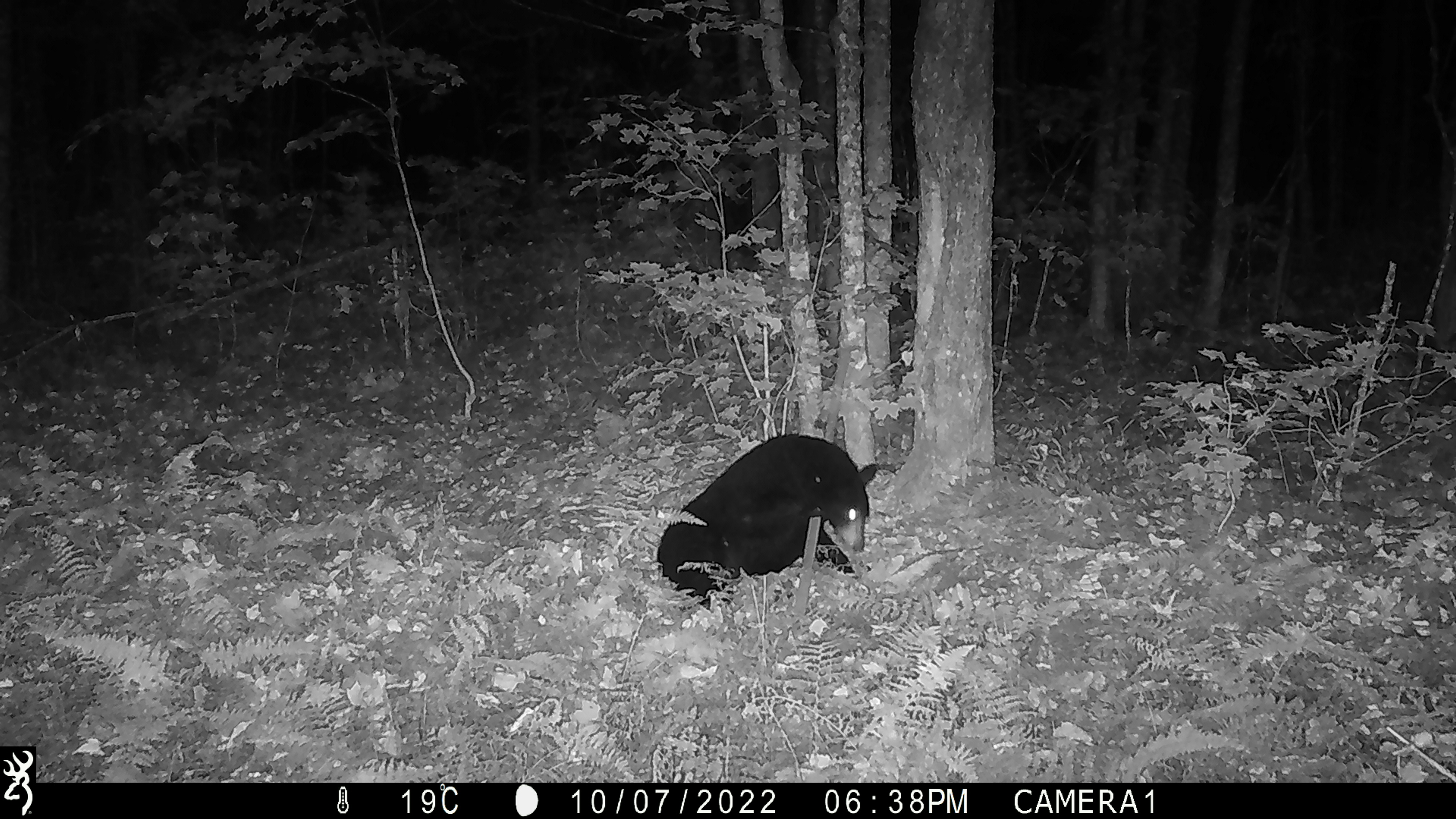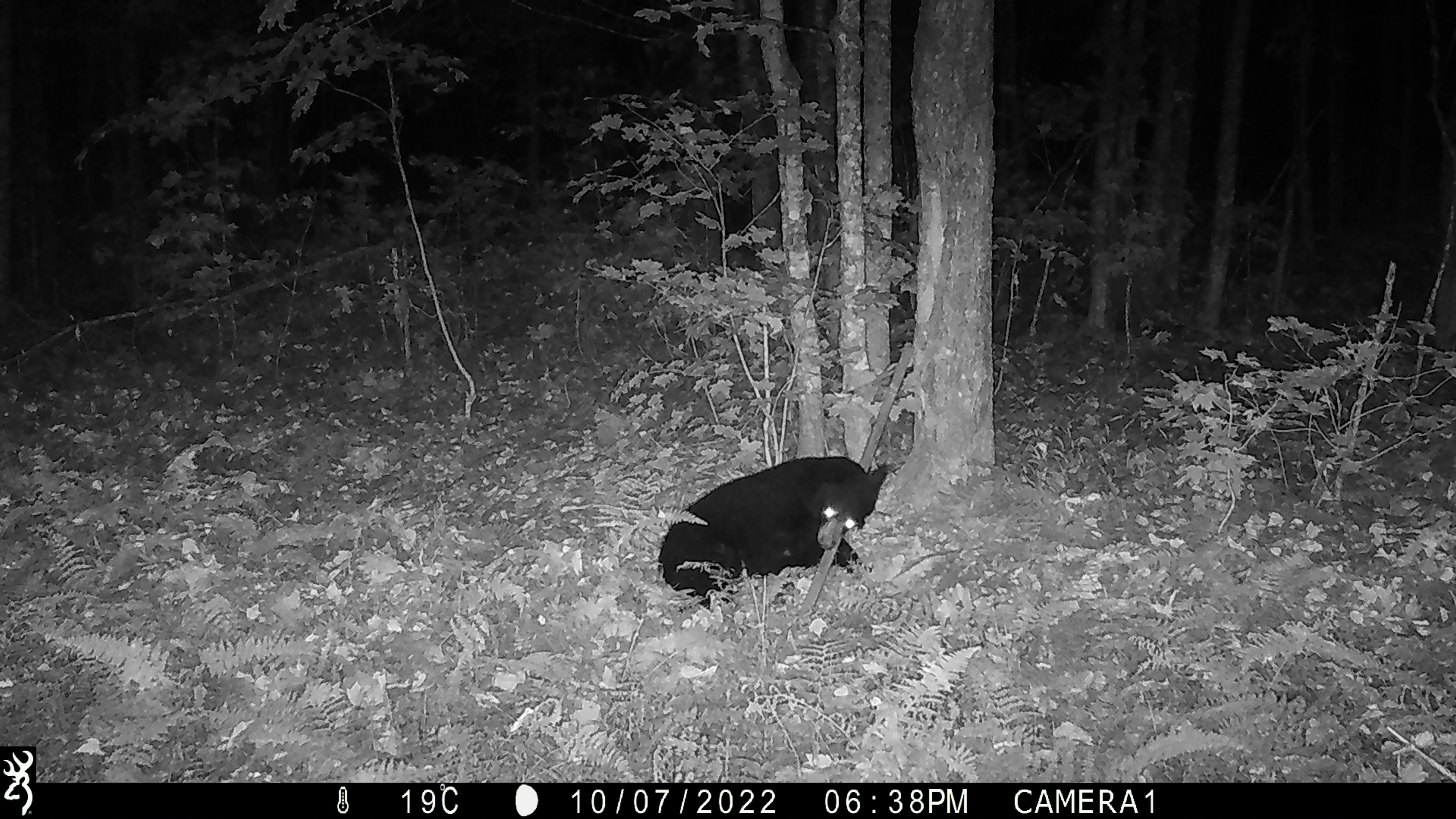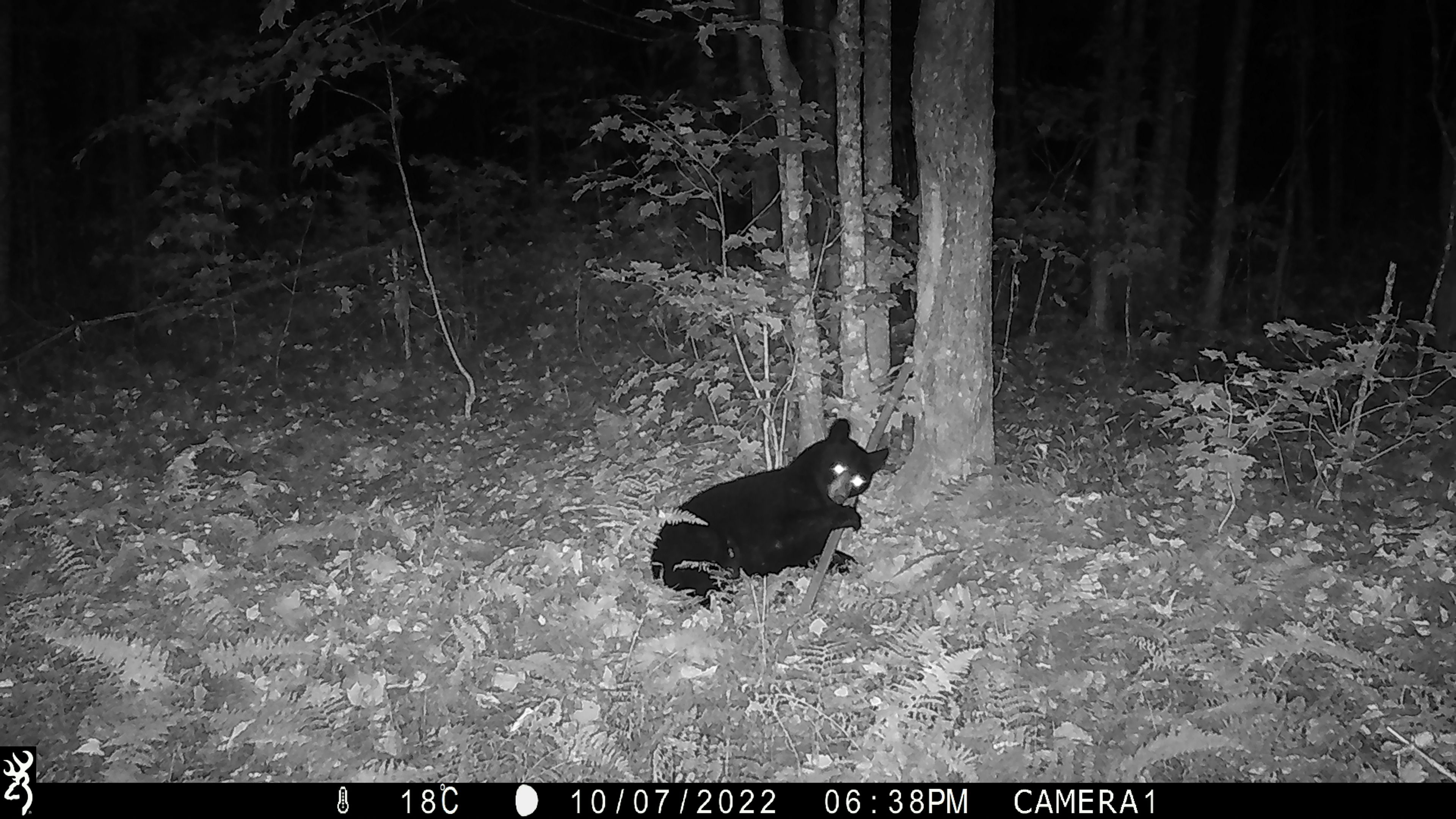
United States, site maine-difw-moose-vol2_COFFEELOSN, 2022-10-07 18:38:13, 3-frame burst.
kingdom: Animalia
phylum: Chordata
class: Mammalia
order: Carnivora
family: Ursidae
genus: Ursus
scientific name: Ursus americanus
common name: black bear